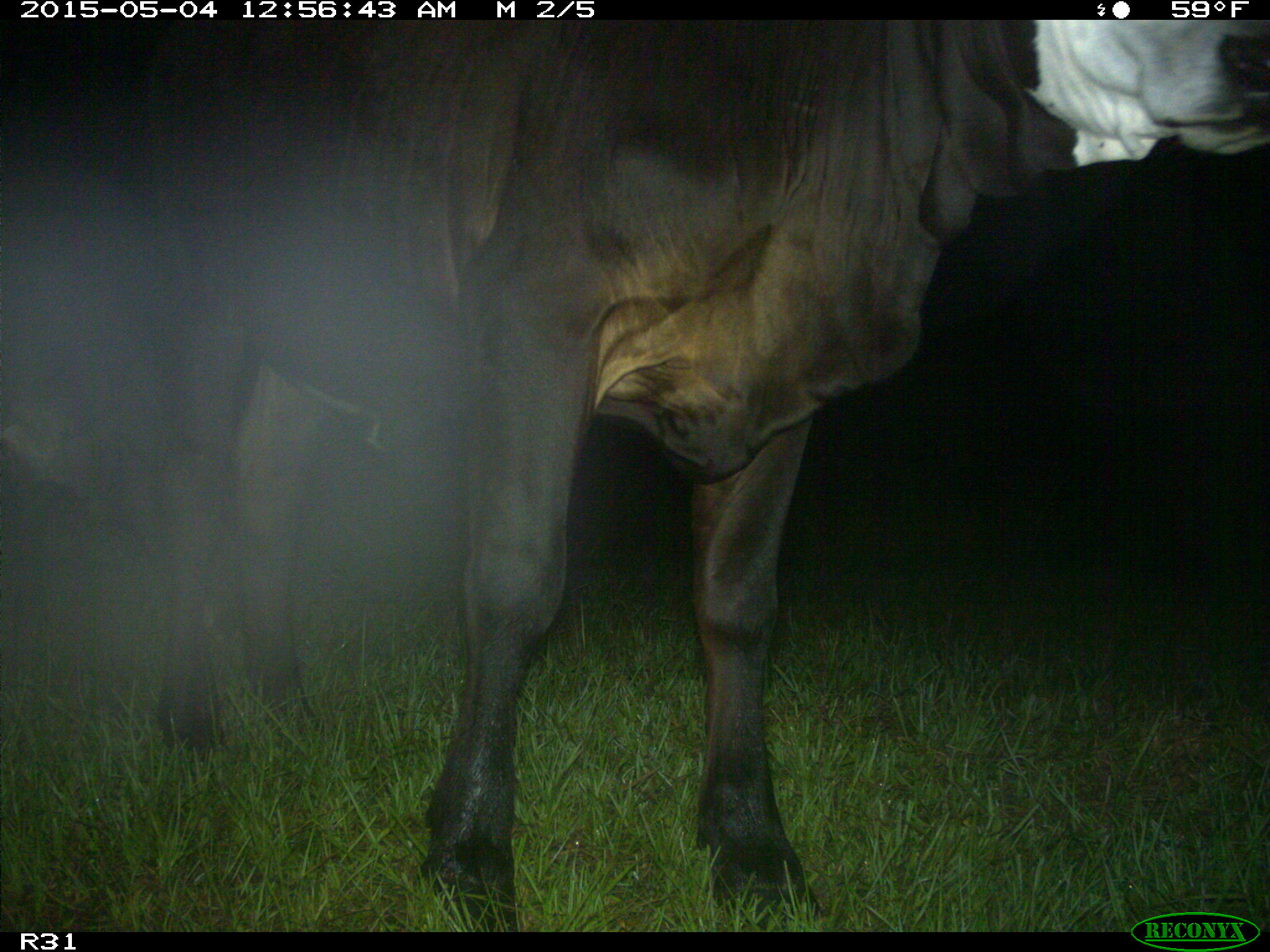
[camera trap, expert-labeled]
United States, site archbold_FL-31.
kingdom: Animalia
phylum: Chordata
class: Mammalia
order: Artiodactyla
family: Bovidae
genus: Bos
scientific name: Bos taurus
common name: domestic cow